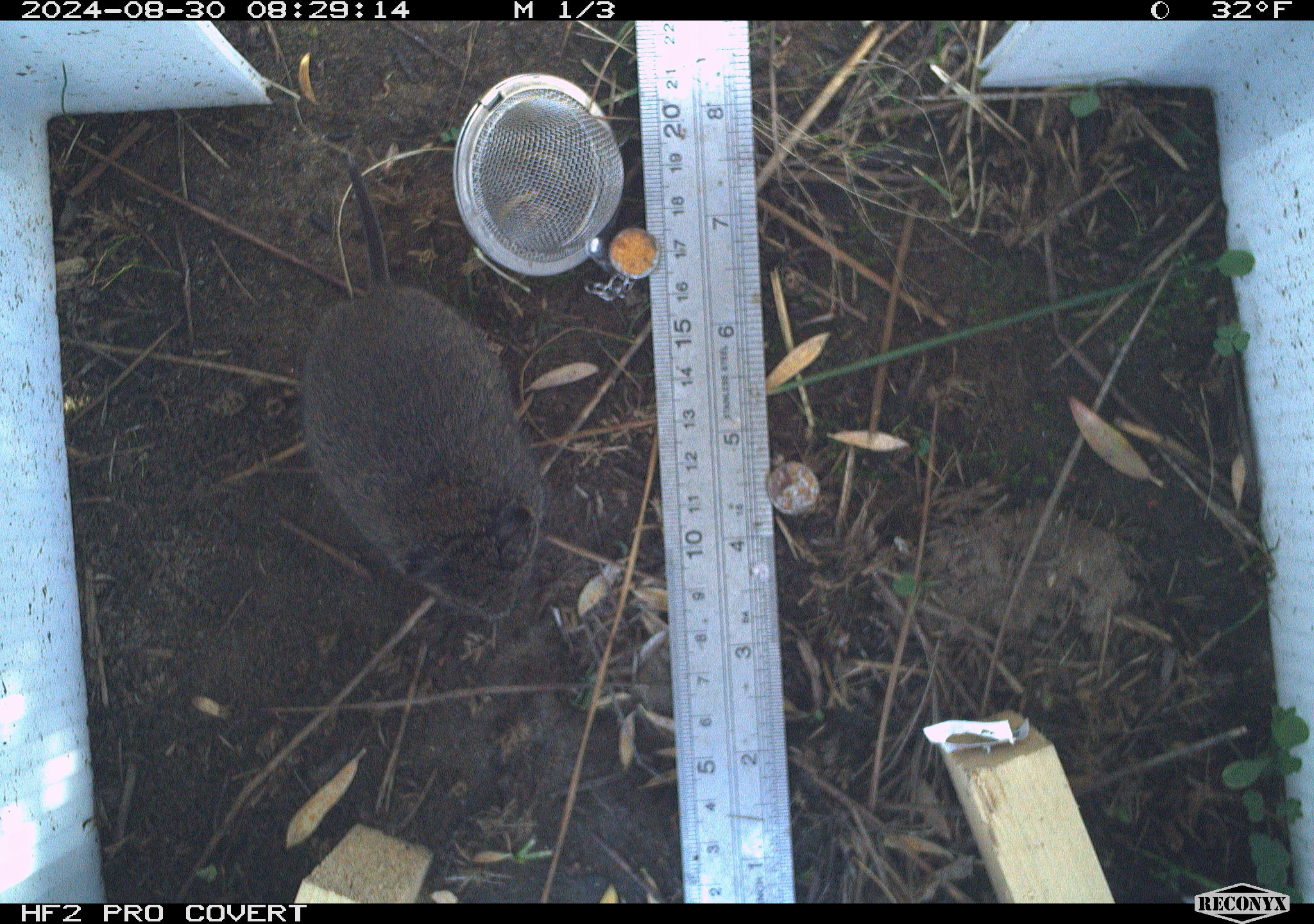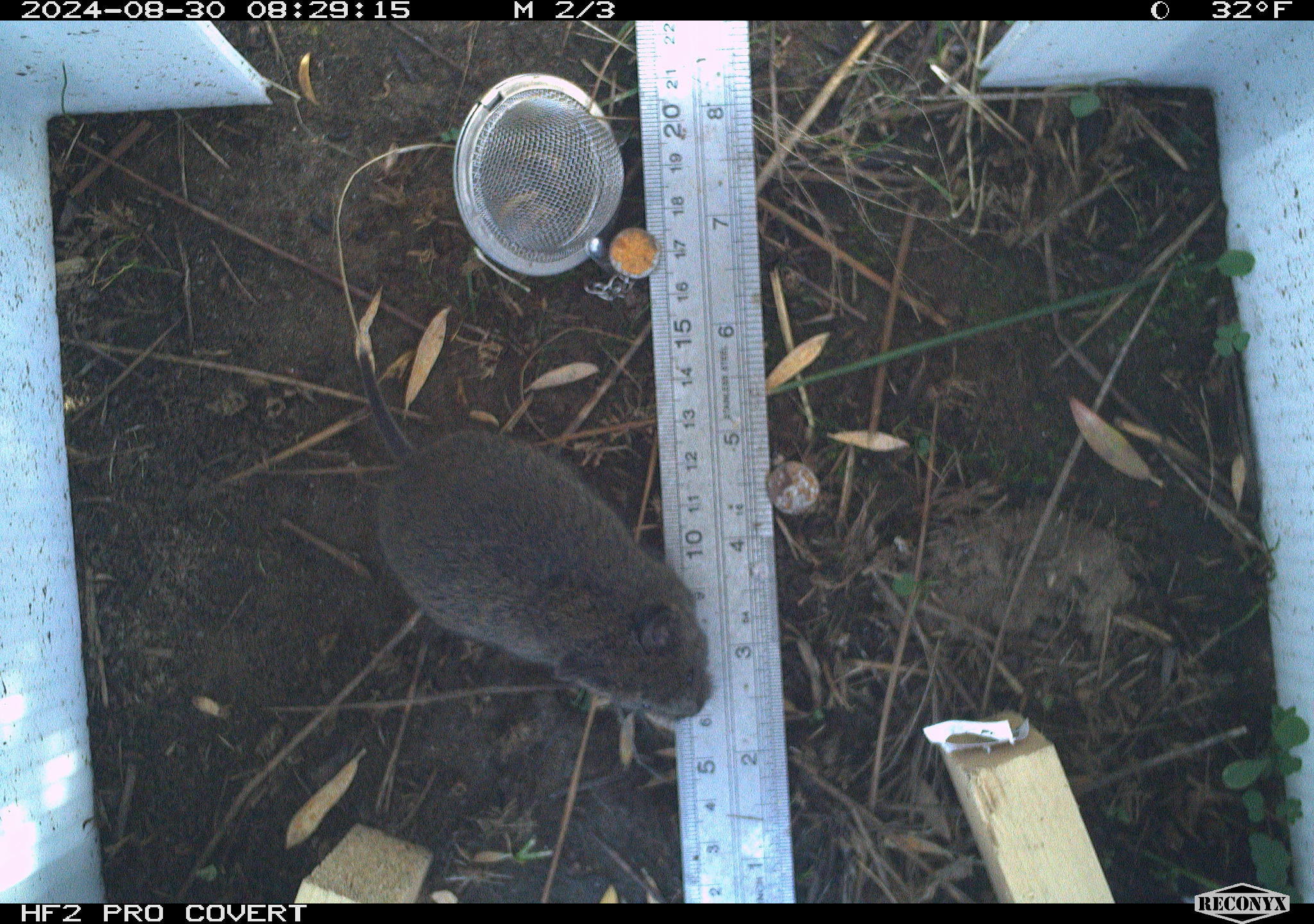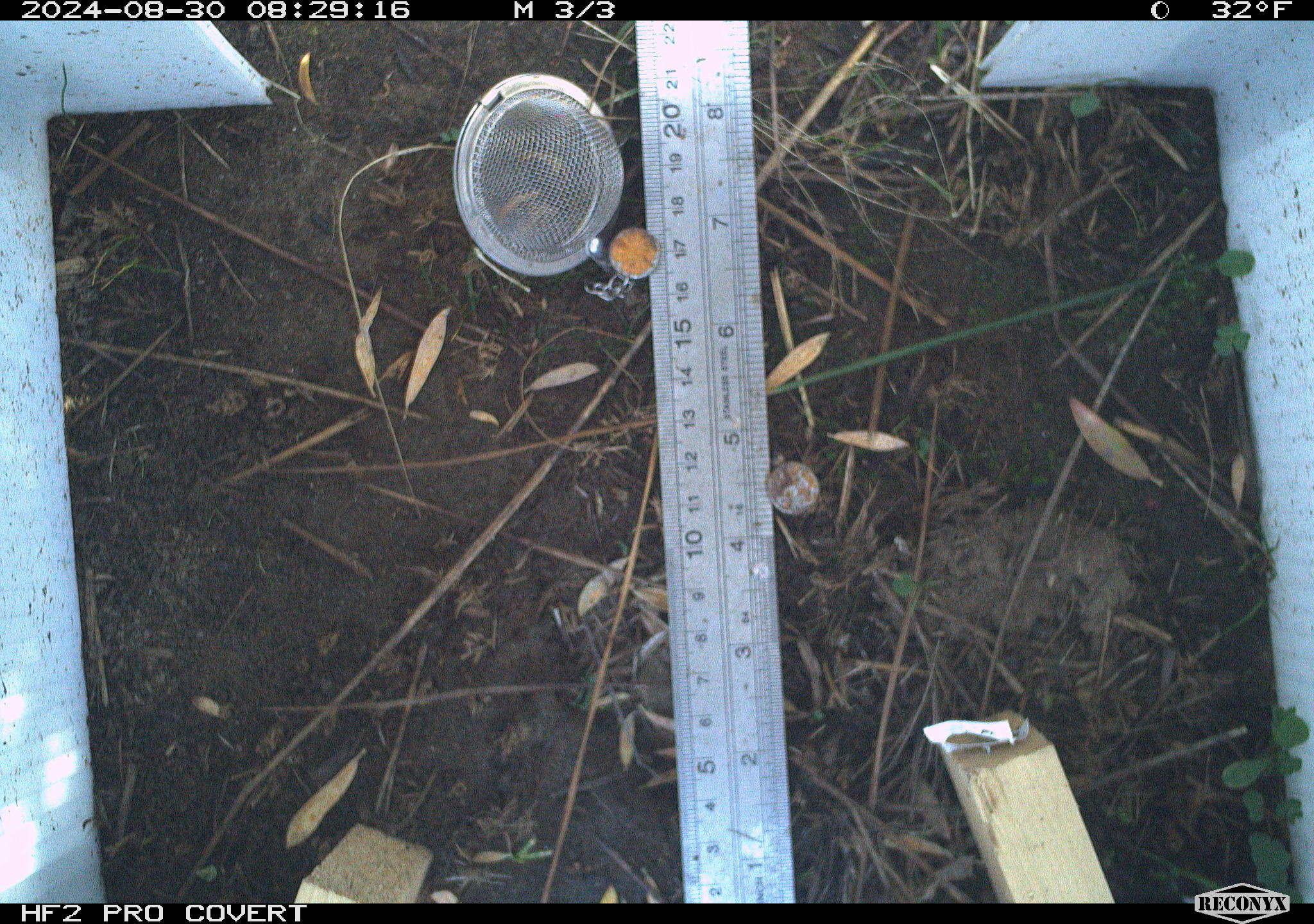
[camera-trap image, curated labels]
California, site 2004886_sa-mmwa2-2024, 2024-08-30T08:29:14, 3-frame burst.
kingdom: Animalia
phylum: Chordata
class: Mammalia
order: Rodentia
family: Cricetidae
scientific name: Arvicolinae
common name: voles, lemmings, and muskrats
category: arvicolinae subfamily